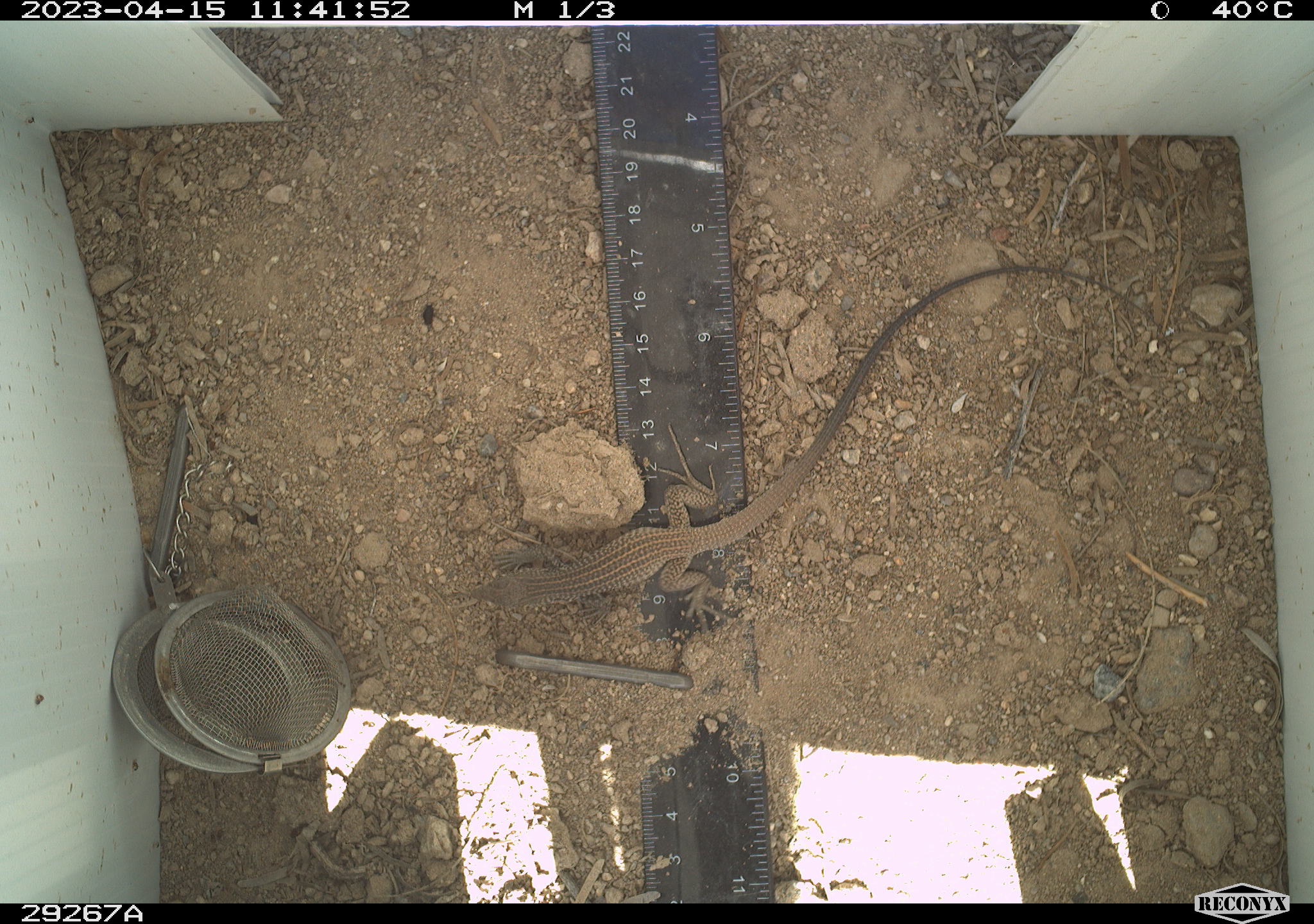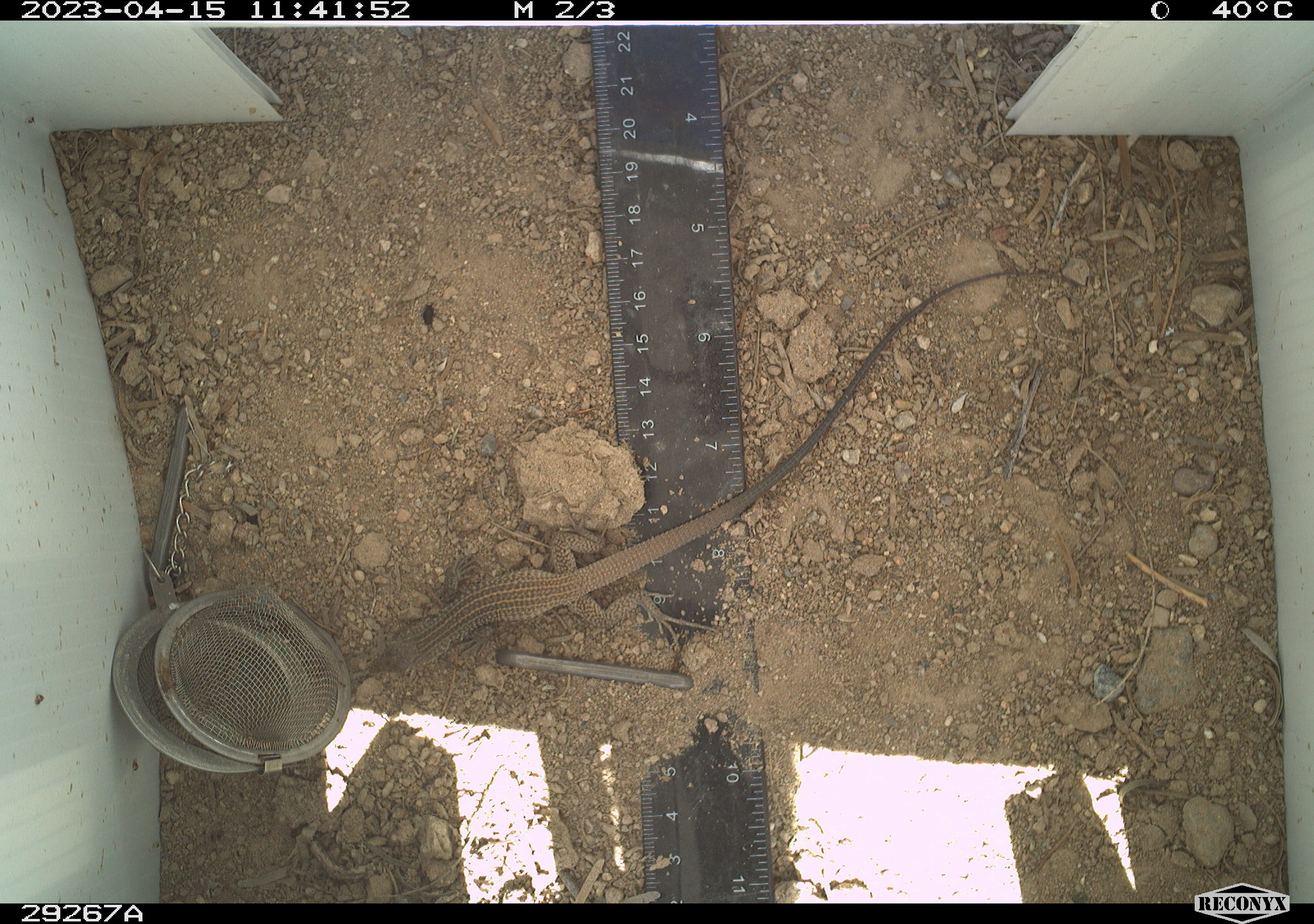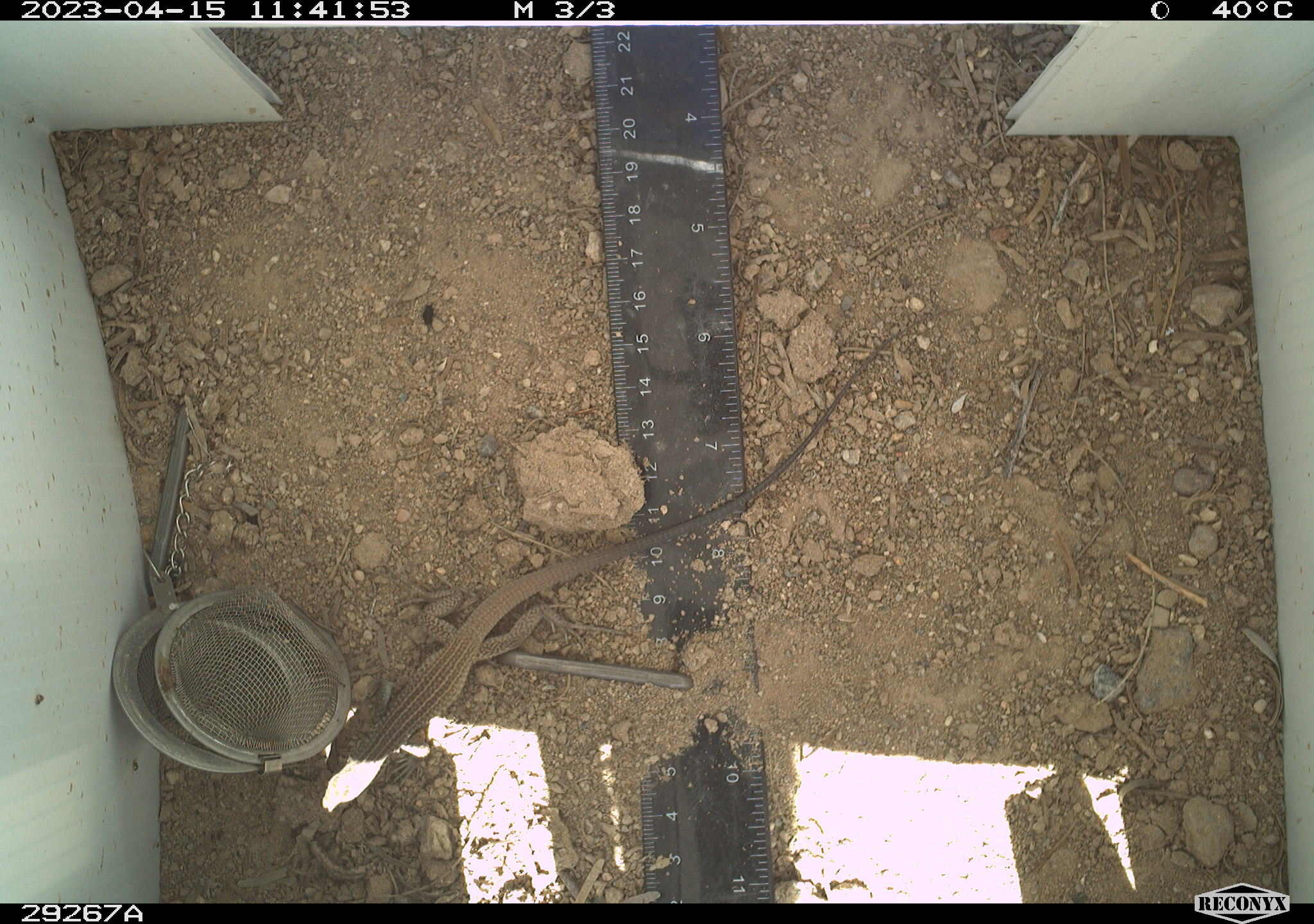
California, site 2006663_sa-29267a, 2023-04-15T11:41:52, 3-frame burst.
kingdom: Animalia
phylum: Chordata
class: Reptilia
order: Squamata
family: Teiidae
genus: Aspidoscelis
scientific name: Aspidoscelis tigris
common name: western whiptail